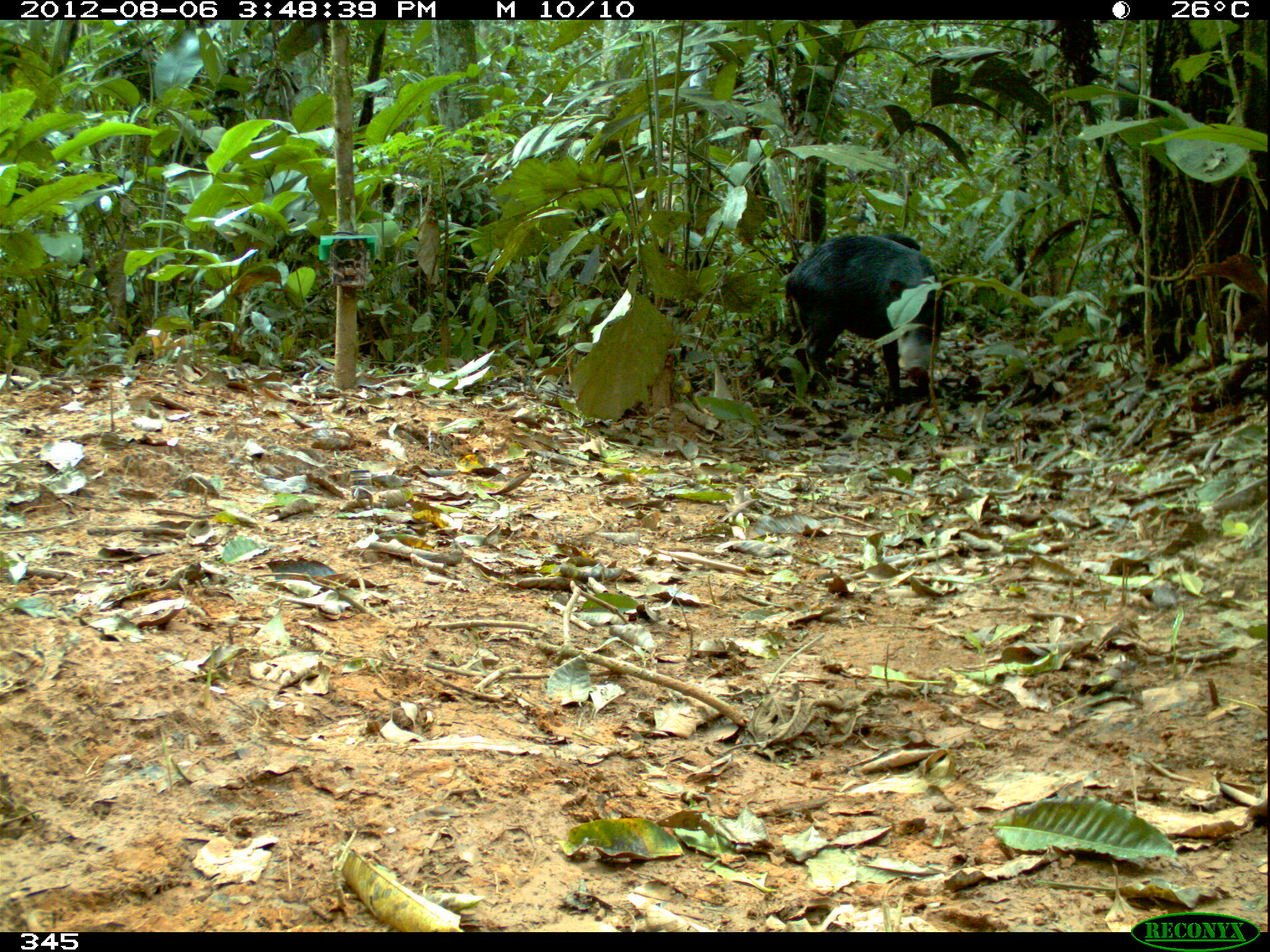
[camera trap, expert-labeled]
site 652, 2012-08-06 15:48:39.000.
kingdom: Animalia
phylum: Chordata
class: Mammalia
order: Artiodactyla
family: Tayassuidae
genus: Tayassu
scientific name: Tayassu pecari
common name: white-lipped peccary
Tayassu pecari (white-lipped peccary).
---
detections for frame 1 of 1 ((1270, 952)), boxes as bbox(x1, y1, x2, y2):
tayassu pecari: bbox(779, 234, 947, 410)